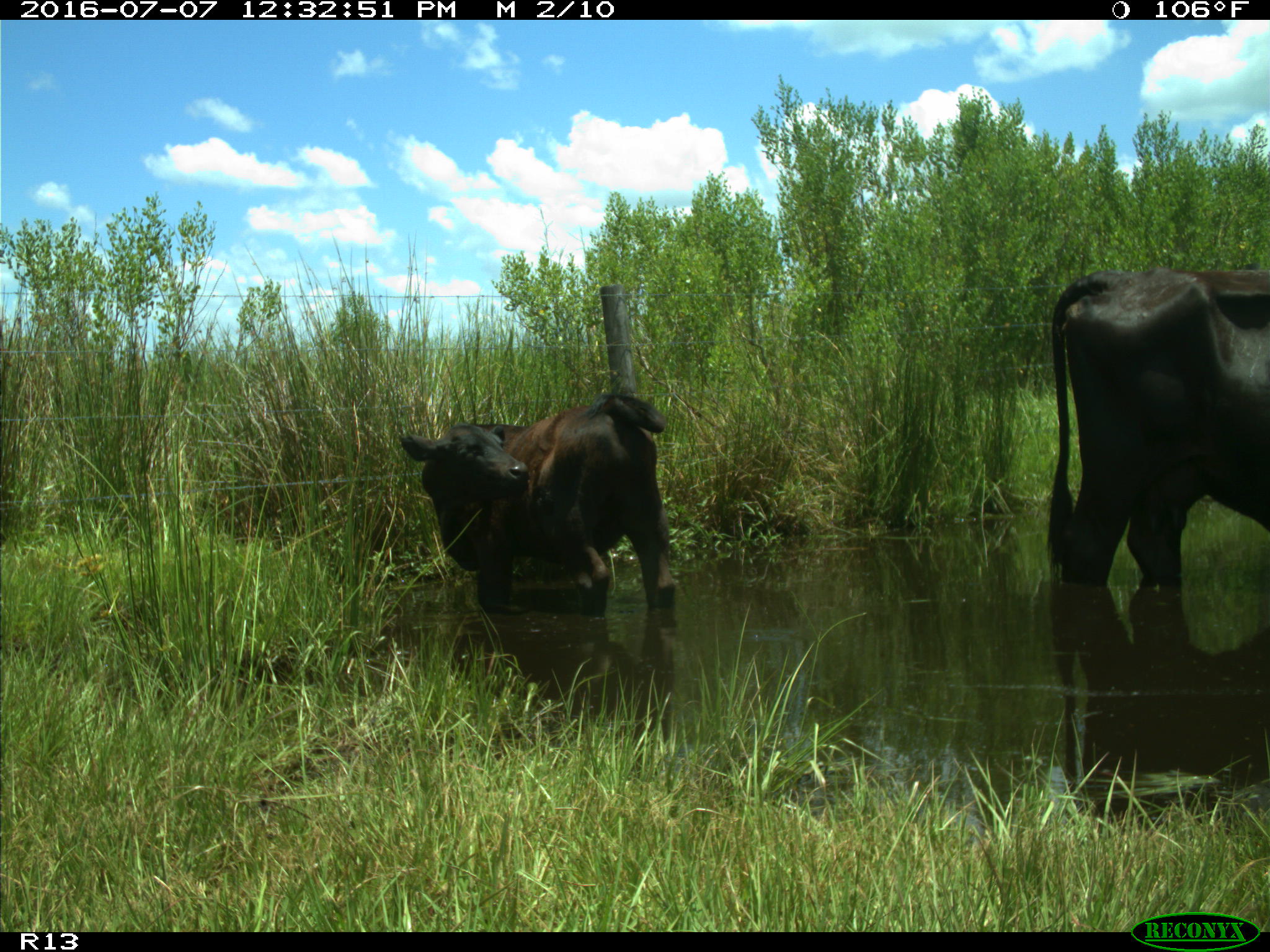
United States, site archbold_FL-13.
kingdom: Animalia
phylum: Chordata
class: Mammalia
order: Artiodactyla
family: Bovidae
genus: Bos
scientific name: Bos taurus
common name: domestic cow